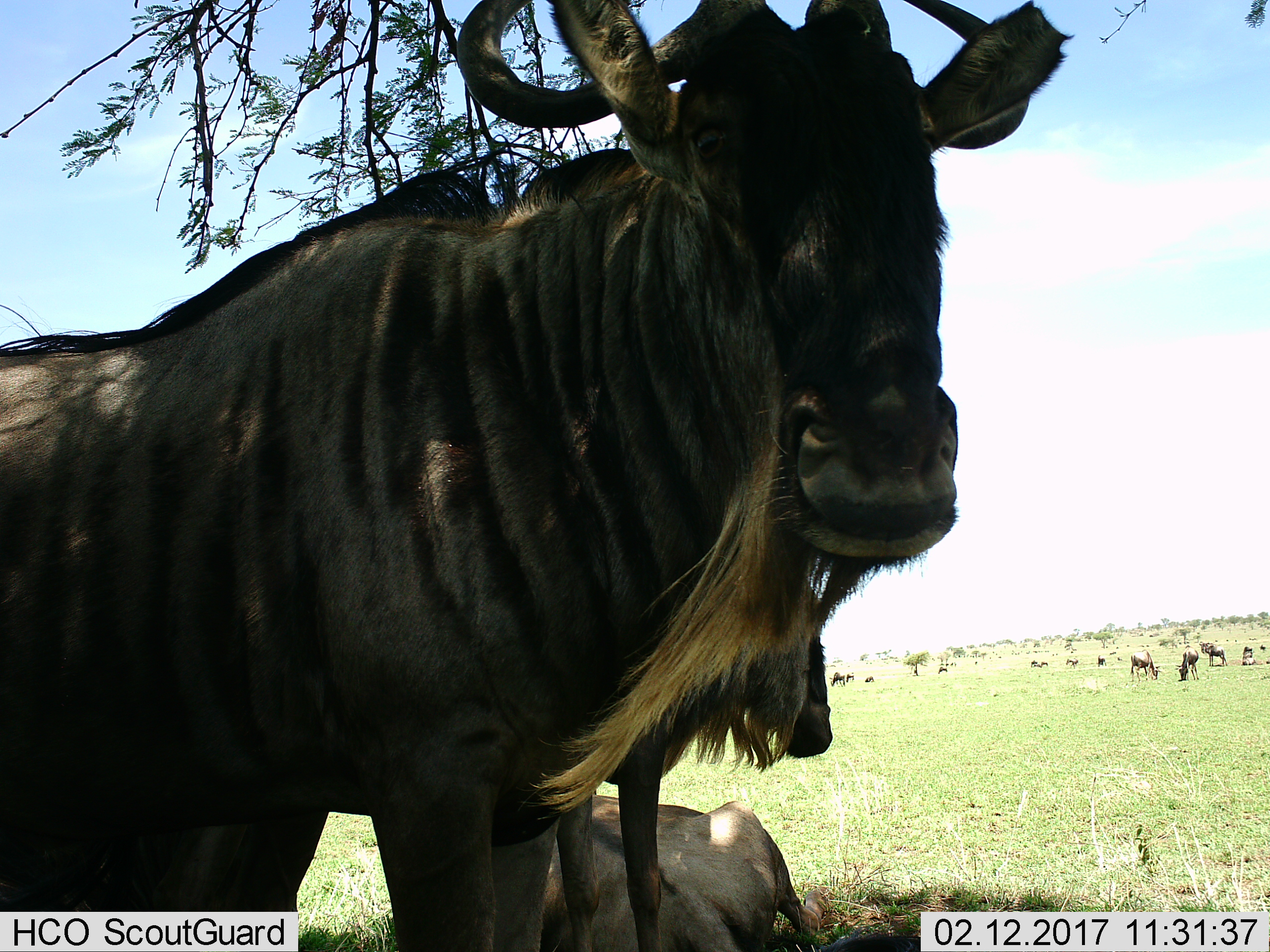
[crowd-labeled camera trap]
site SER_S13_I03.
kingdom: Animalia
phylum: Chordata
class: Mammalia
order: Artiodactyla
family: Bovidae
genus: Connochaetes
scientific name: Connochaetes taurinus taurinus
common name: blue wildebeest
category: wildebeestblue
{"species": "wildebeestblue (blue wildebeest) (Connochaetes taurinus taurinus)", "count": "11-50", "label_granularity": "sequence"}